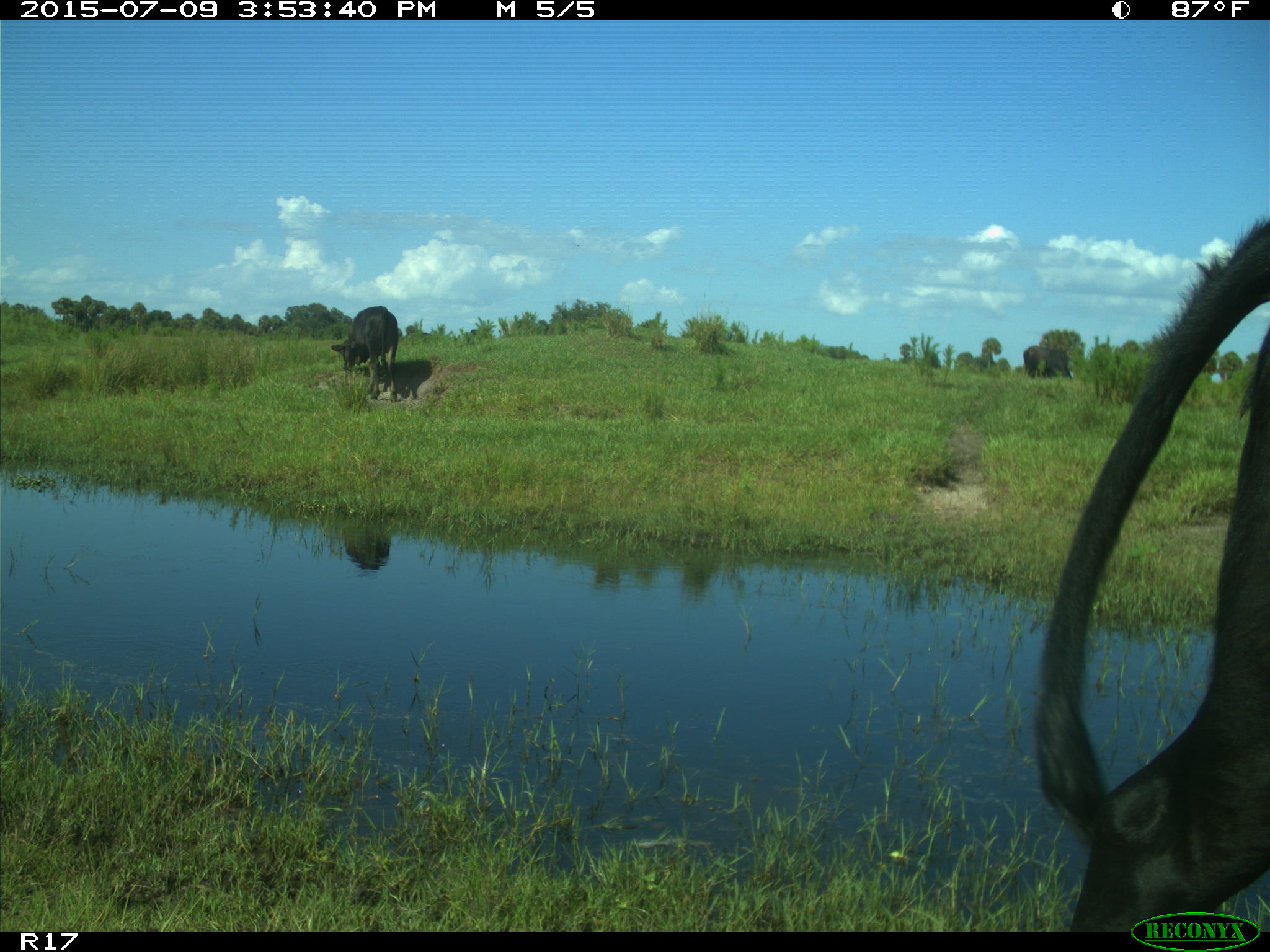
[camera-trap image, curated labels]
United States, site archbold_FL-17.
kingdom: Animalia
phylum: Chordata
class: Mammalia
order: Artiodactyla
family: Bovidae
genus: Bos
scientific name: Bos taurus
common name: domestic cow